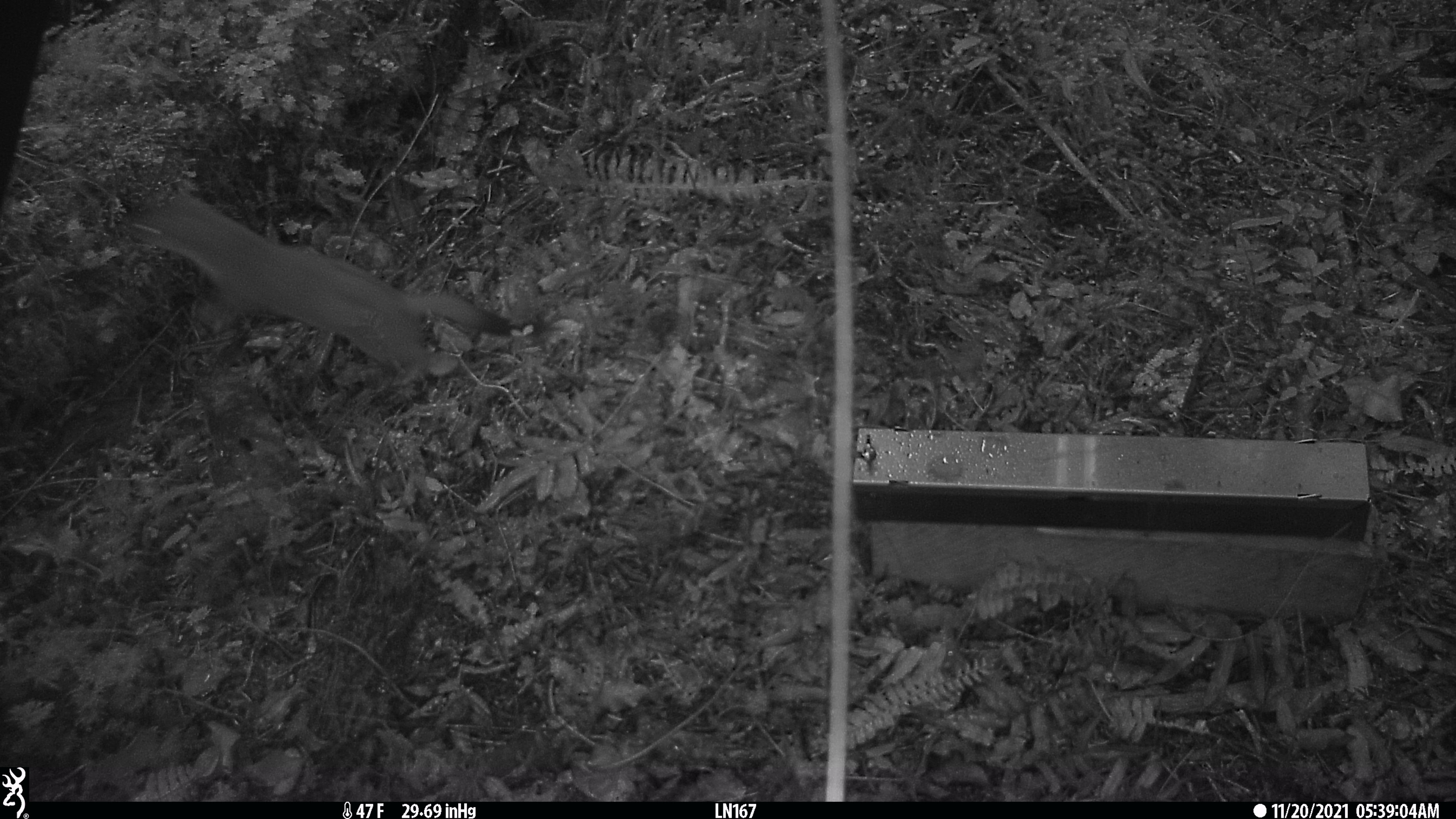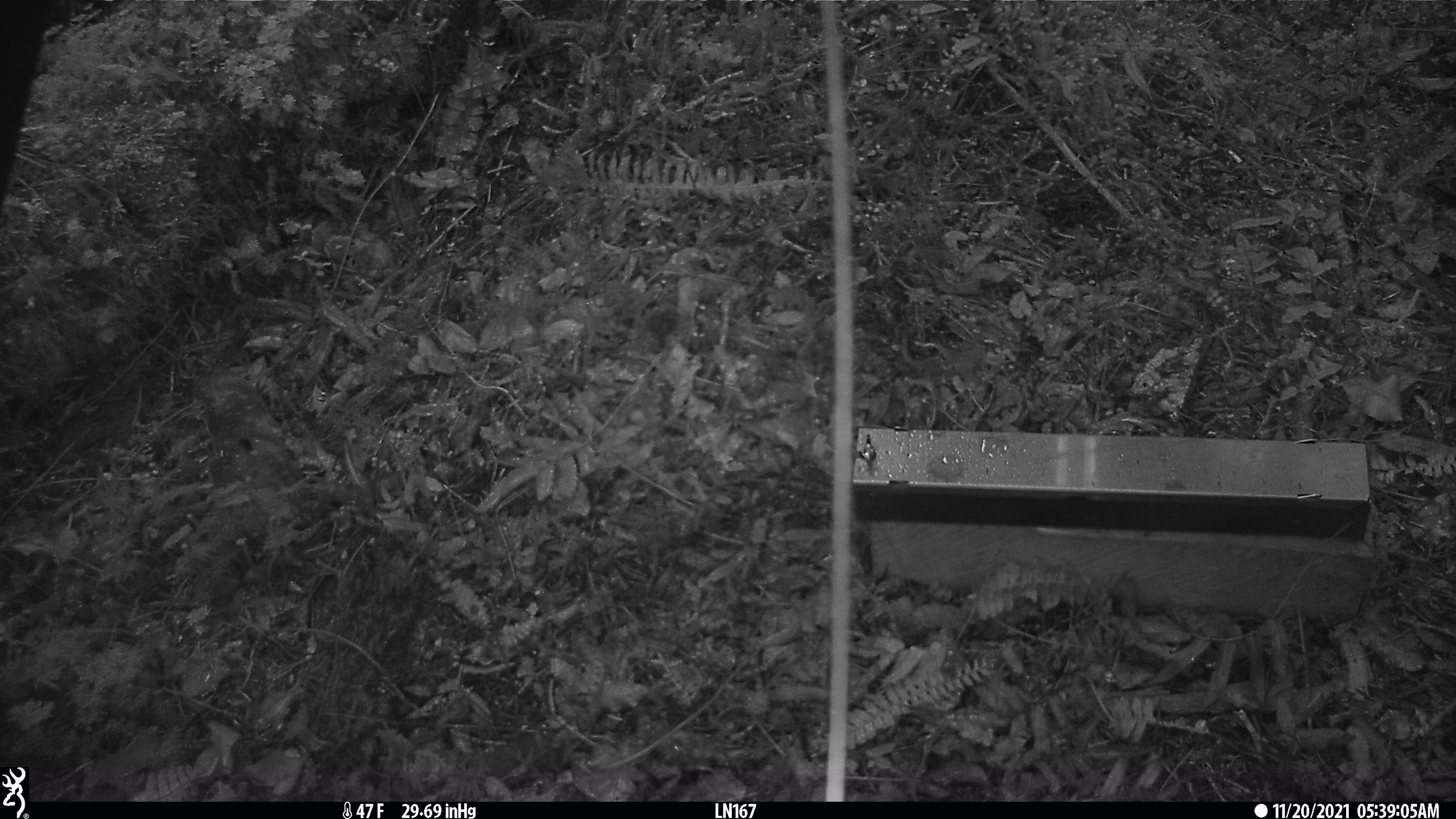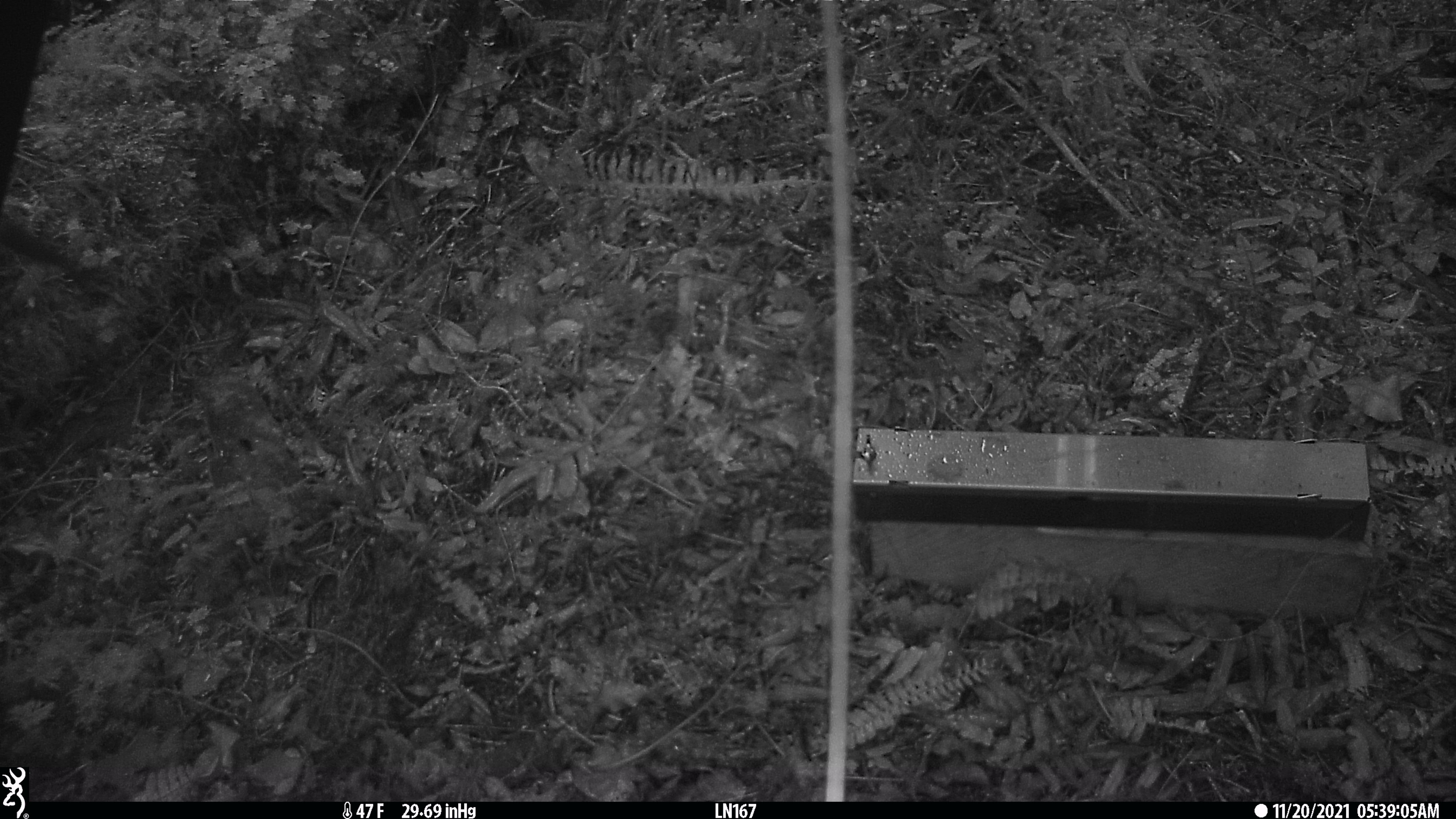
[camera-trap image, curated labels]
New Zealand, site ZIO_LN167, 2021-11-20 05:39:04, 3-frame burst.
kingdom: Animalia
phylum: Chordata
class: Mammalia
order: Carnivora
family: Mustelidae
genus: Mustela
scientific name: Mustela erminea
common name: stoat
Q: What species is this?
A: Stoat (Mustela erminea).